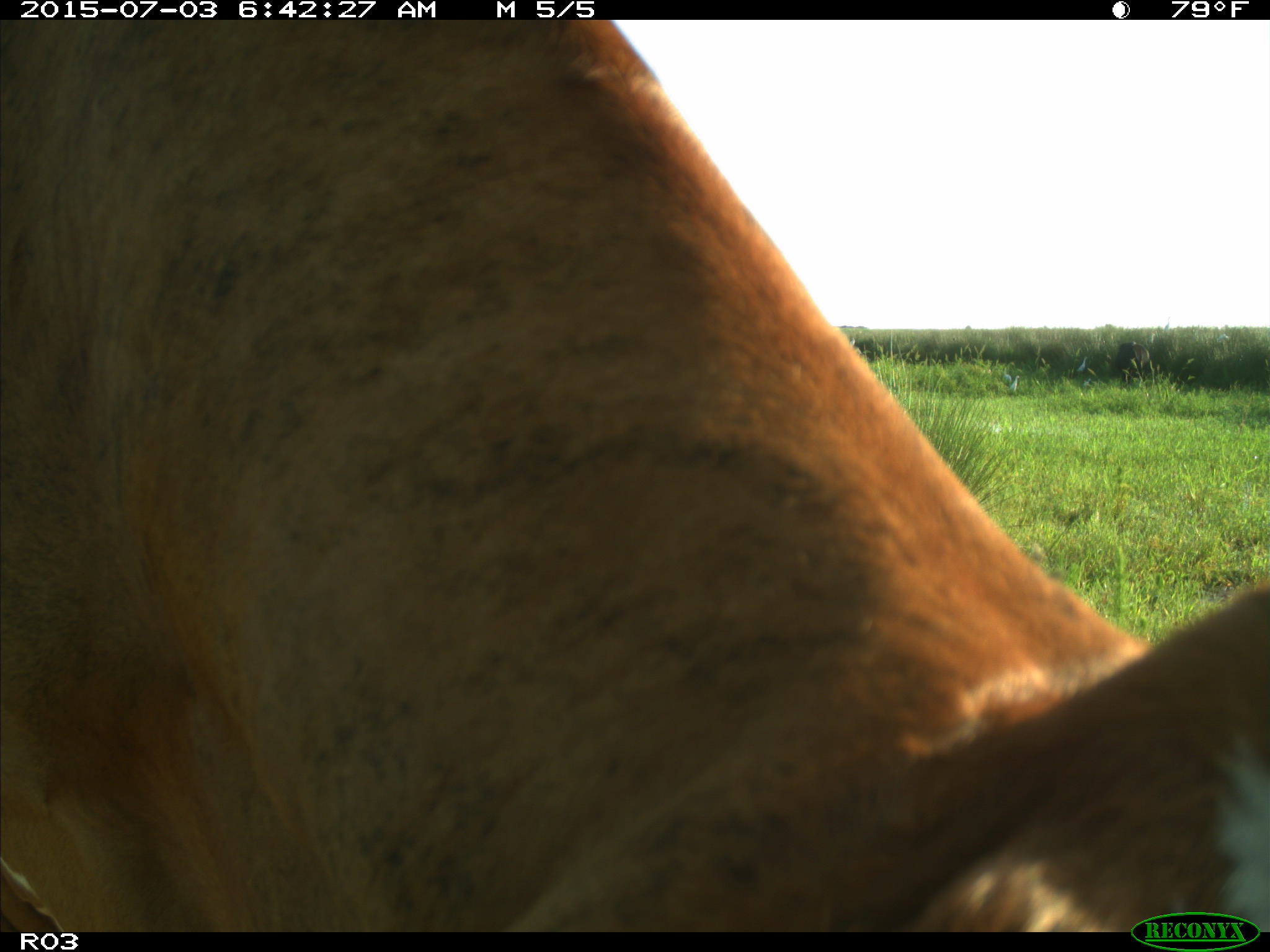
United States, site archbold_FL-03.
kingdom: Animalia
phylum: Chordata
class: Mammalia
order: Artiodactyla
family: Bovidae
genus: Bos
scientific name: Bos taurus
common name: domestic cow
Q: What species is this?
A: Bos taurus (domestic cow).